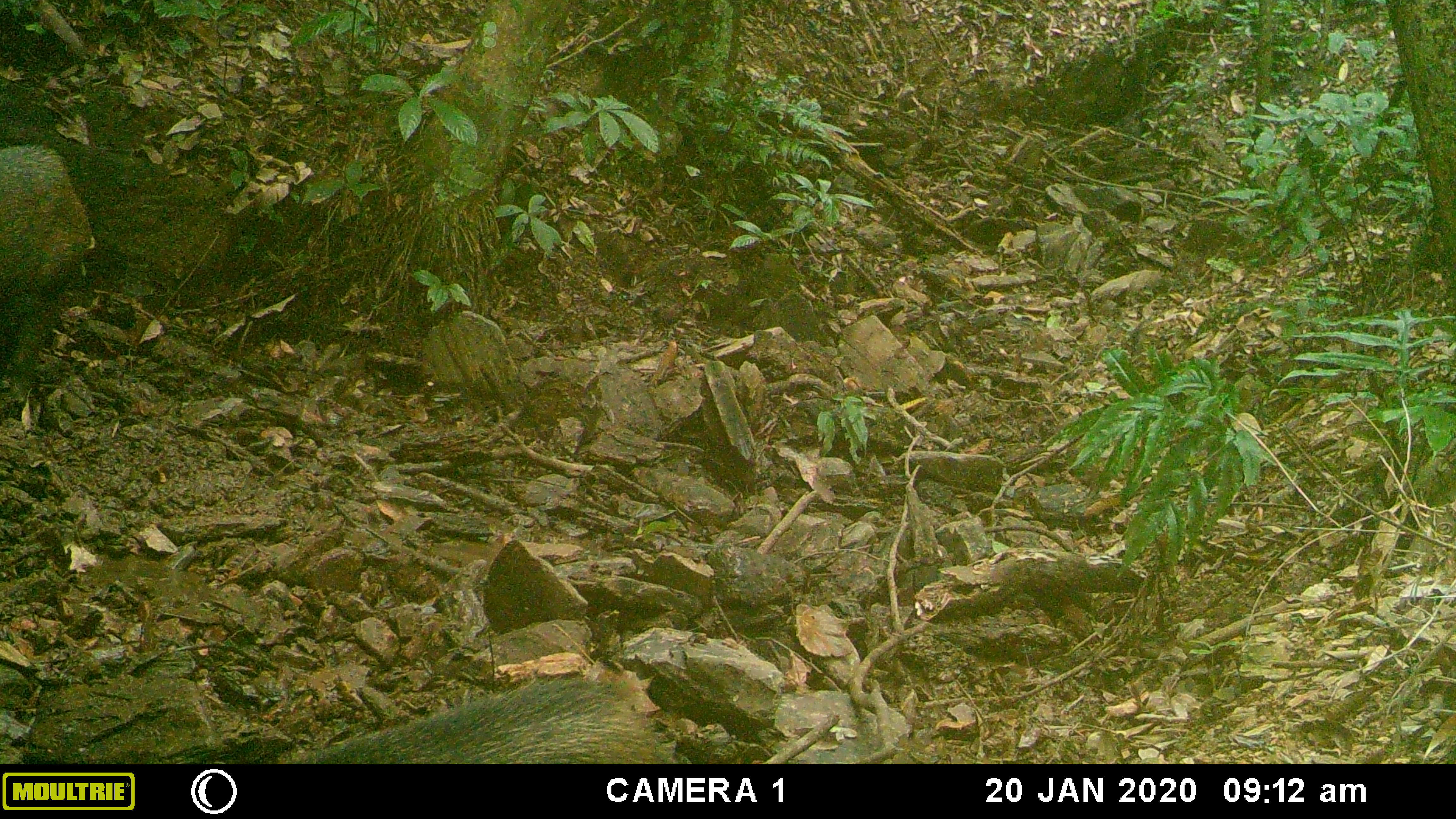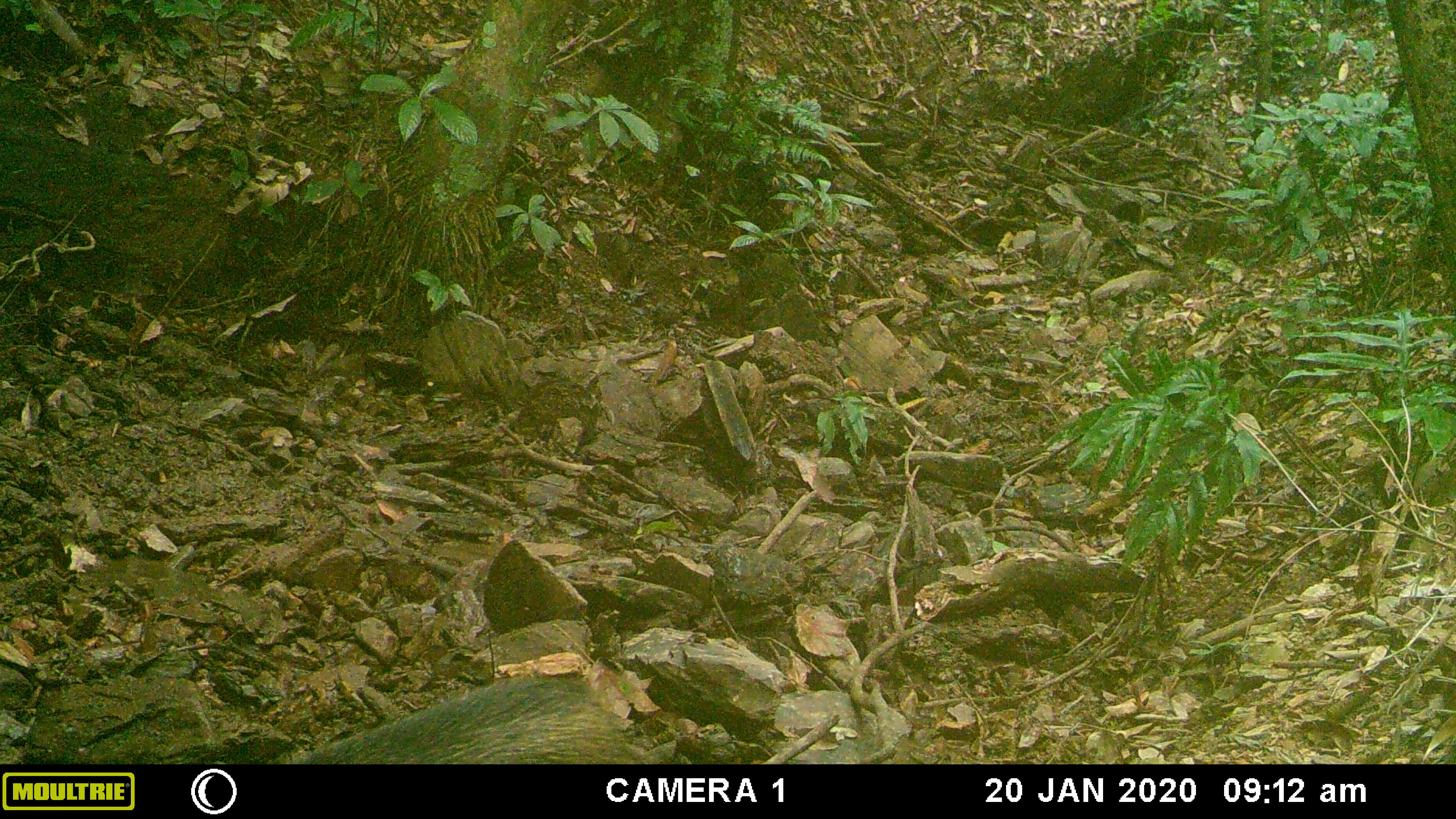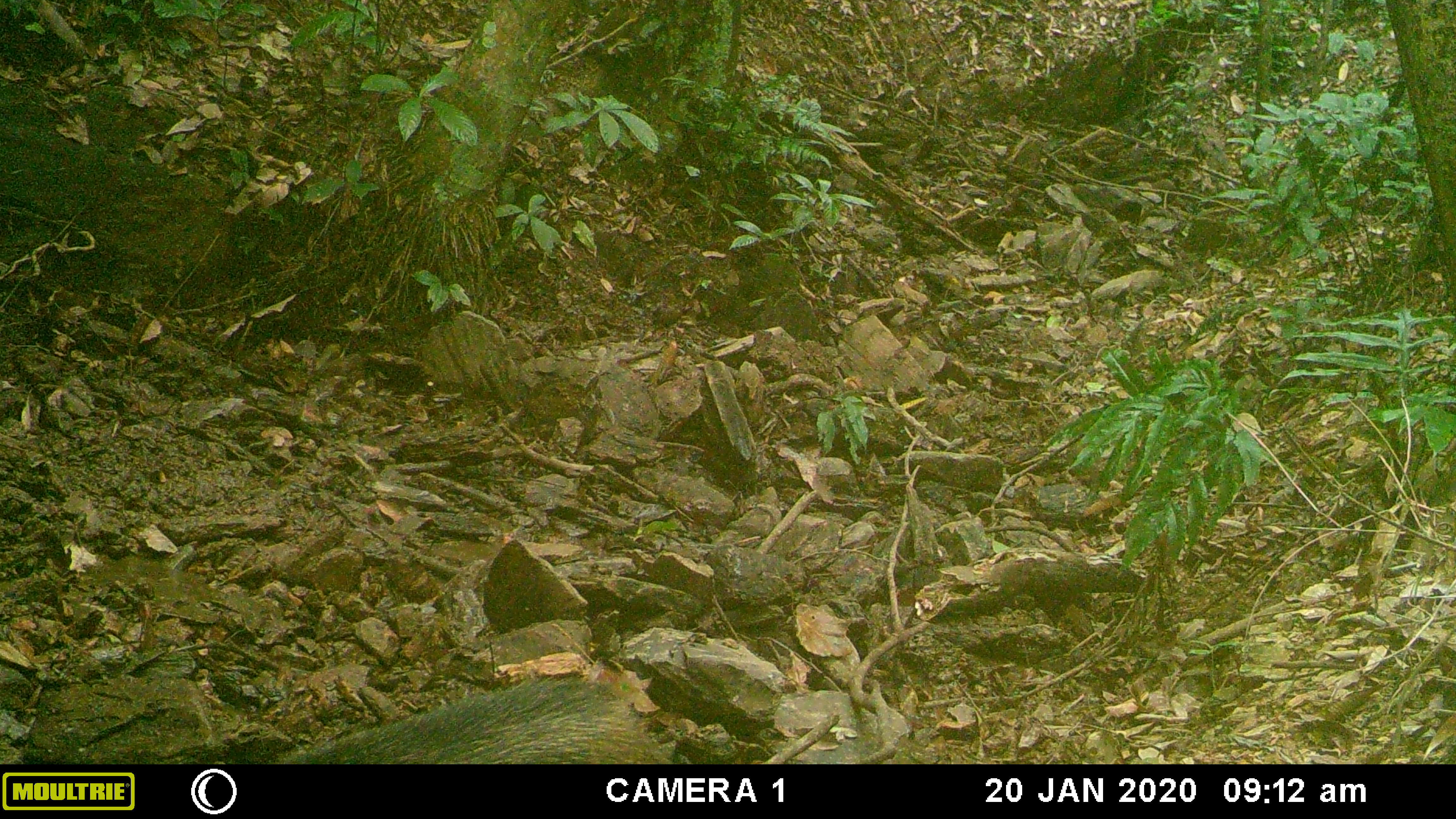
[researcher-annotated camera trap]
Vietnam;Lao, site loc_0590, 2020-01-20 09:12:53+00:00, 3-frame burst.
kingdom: Animalia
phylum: Chordata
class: Mammalia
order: Artiodactyla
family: Suidae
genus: Sus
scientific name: Sus scrofa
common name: eurasian wild pig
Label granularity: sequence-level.